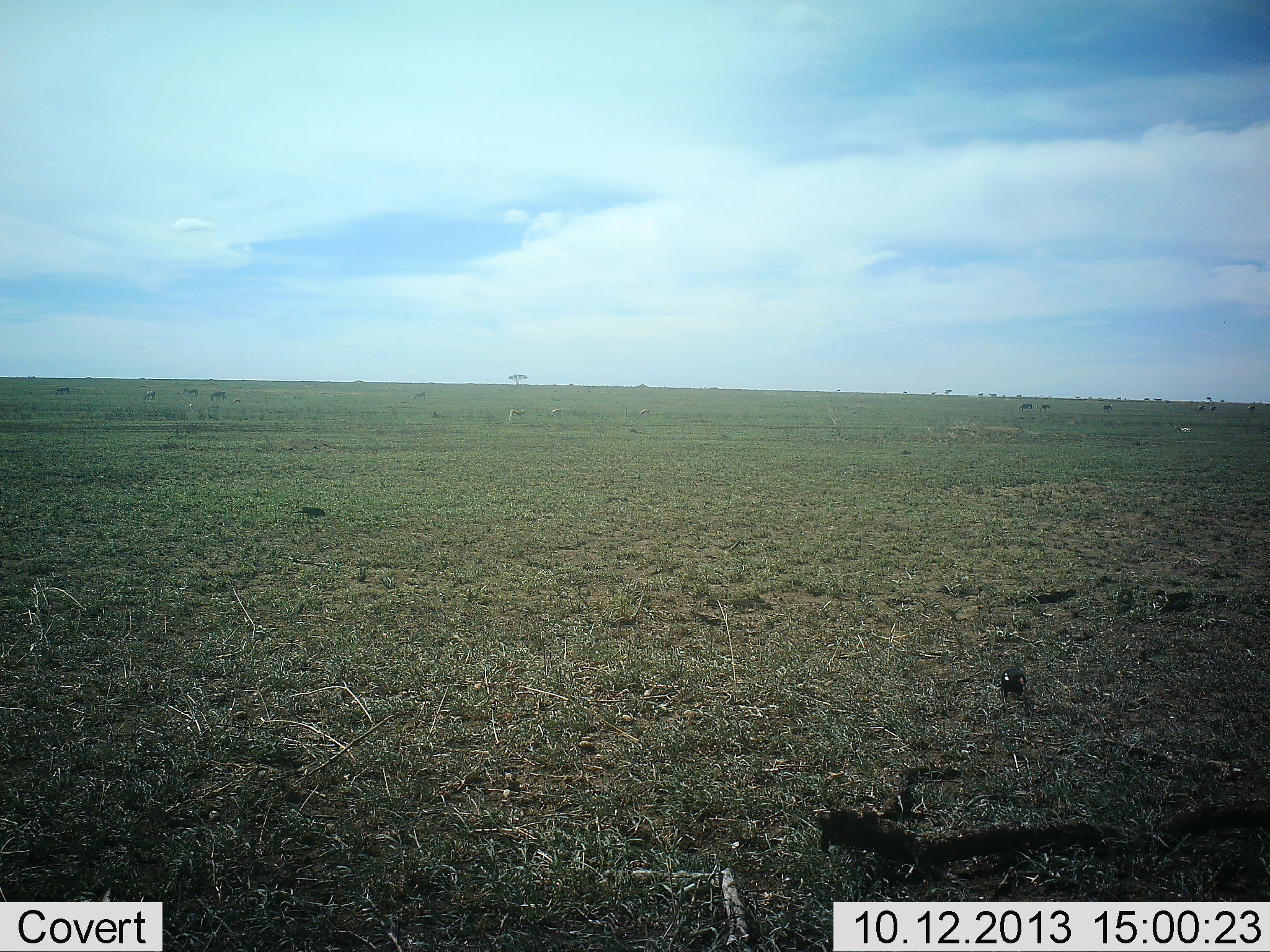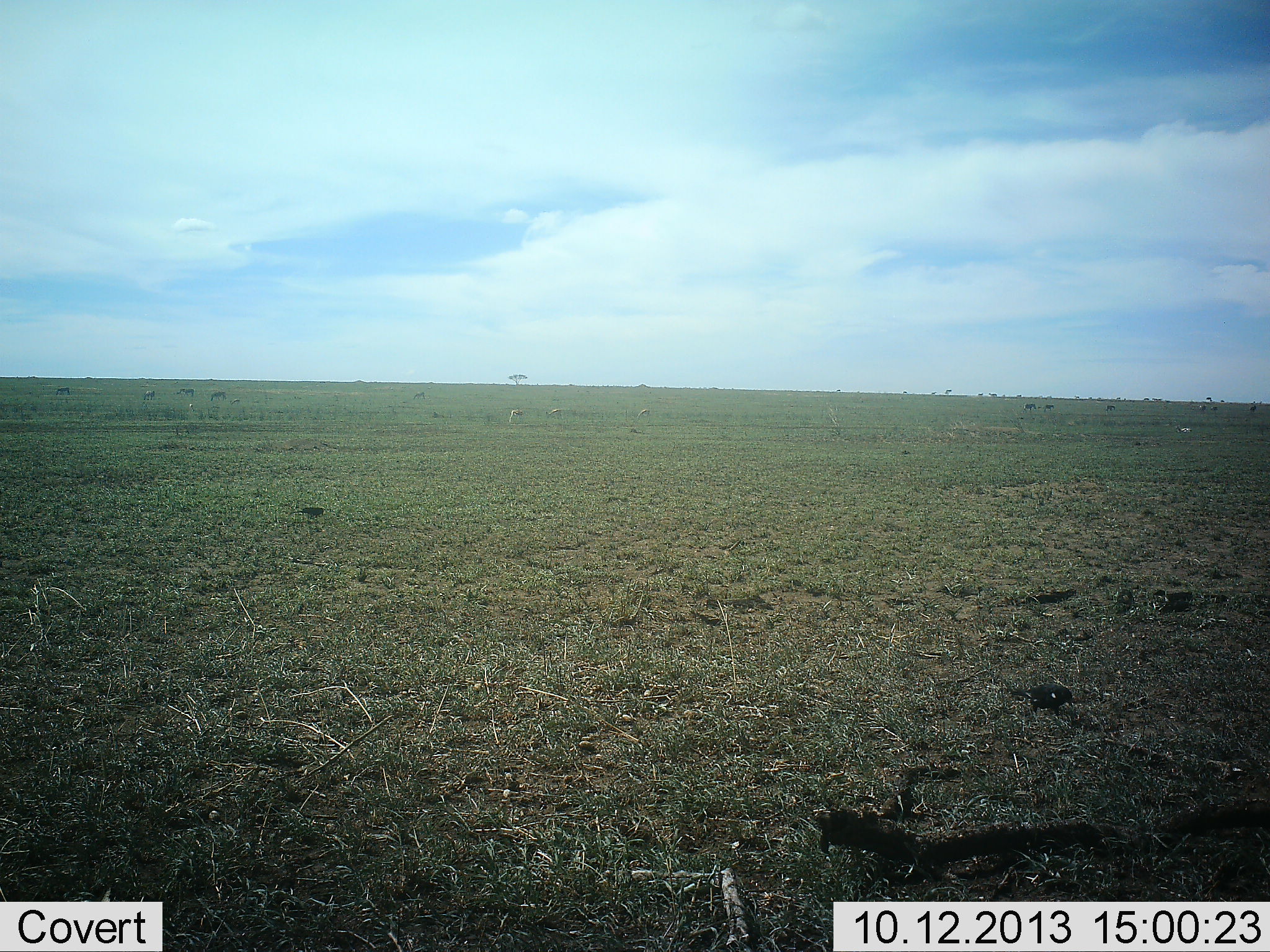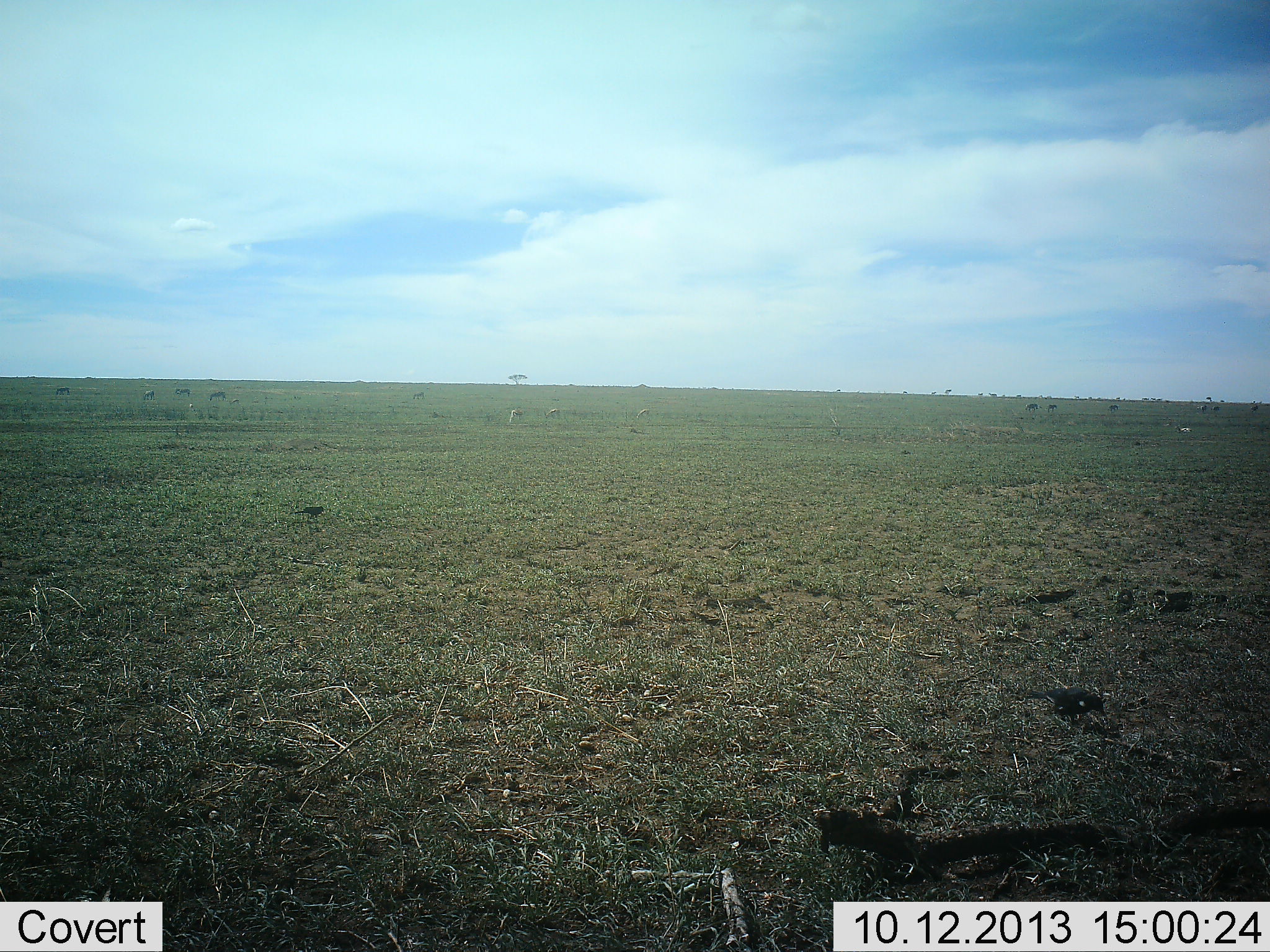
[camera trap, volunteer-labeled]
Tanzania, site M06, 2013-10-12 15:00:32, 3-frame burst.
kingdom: Animalia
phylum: Chordata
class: Aves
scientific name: Aves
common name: bird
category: otherbird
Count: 2.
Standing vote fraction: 29%.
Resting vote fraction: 0%.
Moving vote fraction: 71%.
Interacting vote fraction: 0%.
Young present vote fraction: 0%.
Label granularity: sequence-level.